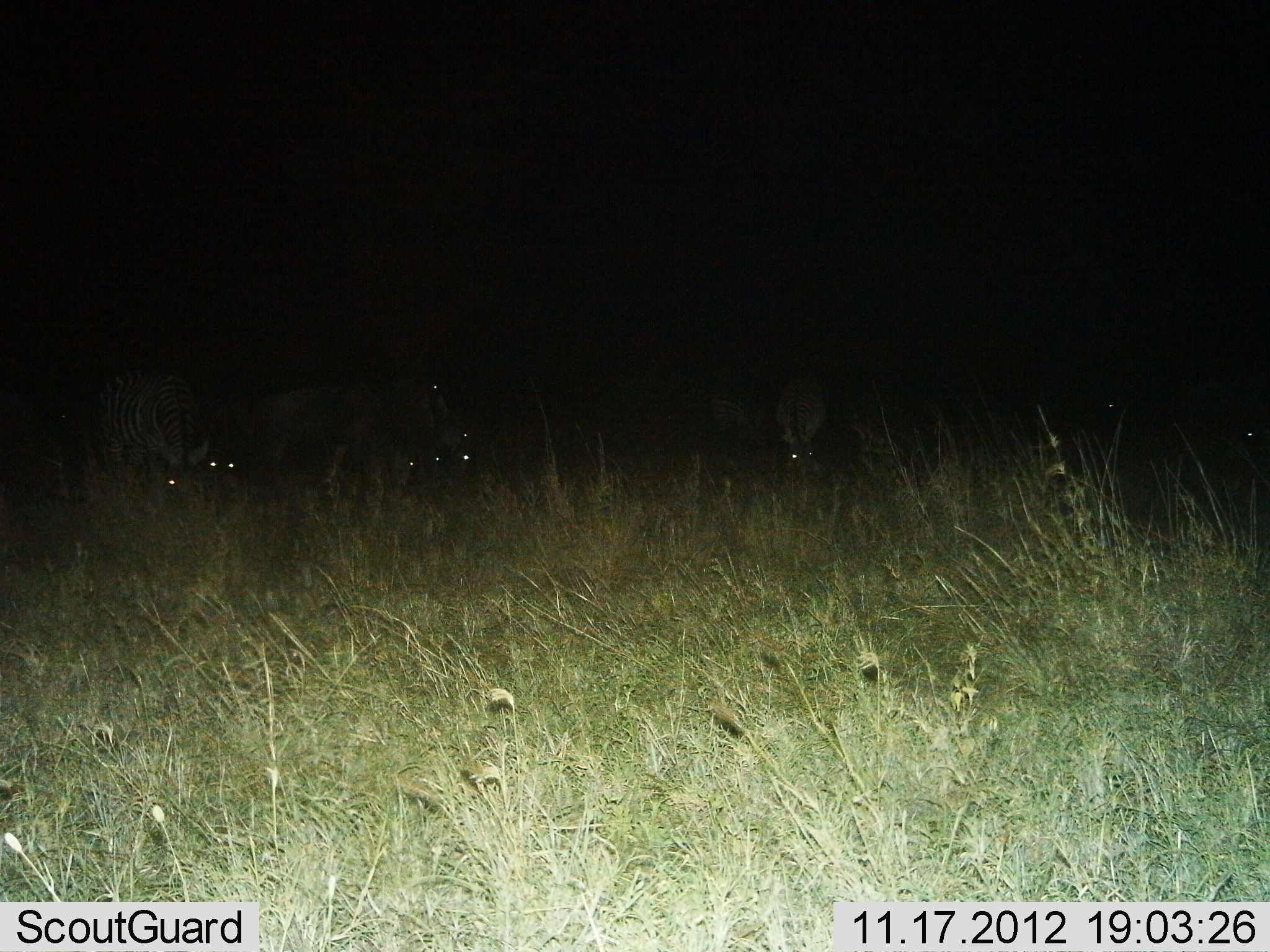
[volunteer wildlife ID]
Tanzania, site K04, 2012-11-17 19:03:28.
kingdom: Animalia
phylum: Chordata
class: Mammalia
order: Perissodactyla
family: Equidae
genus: Equus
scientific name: Equus quagga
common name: plains zebra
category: zebra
Zebra (plains zebra) (Equus quagga), count 6. Behavior (volunteer vote fractions): standing 38%, resting 8%, moving 0%, interacting 0%. Young present (vote fraction): 0%. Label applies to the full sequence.